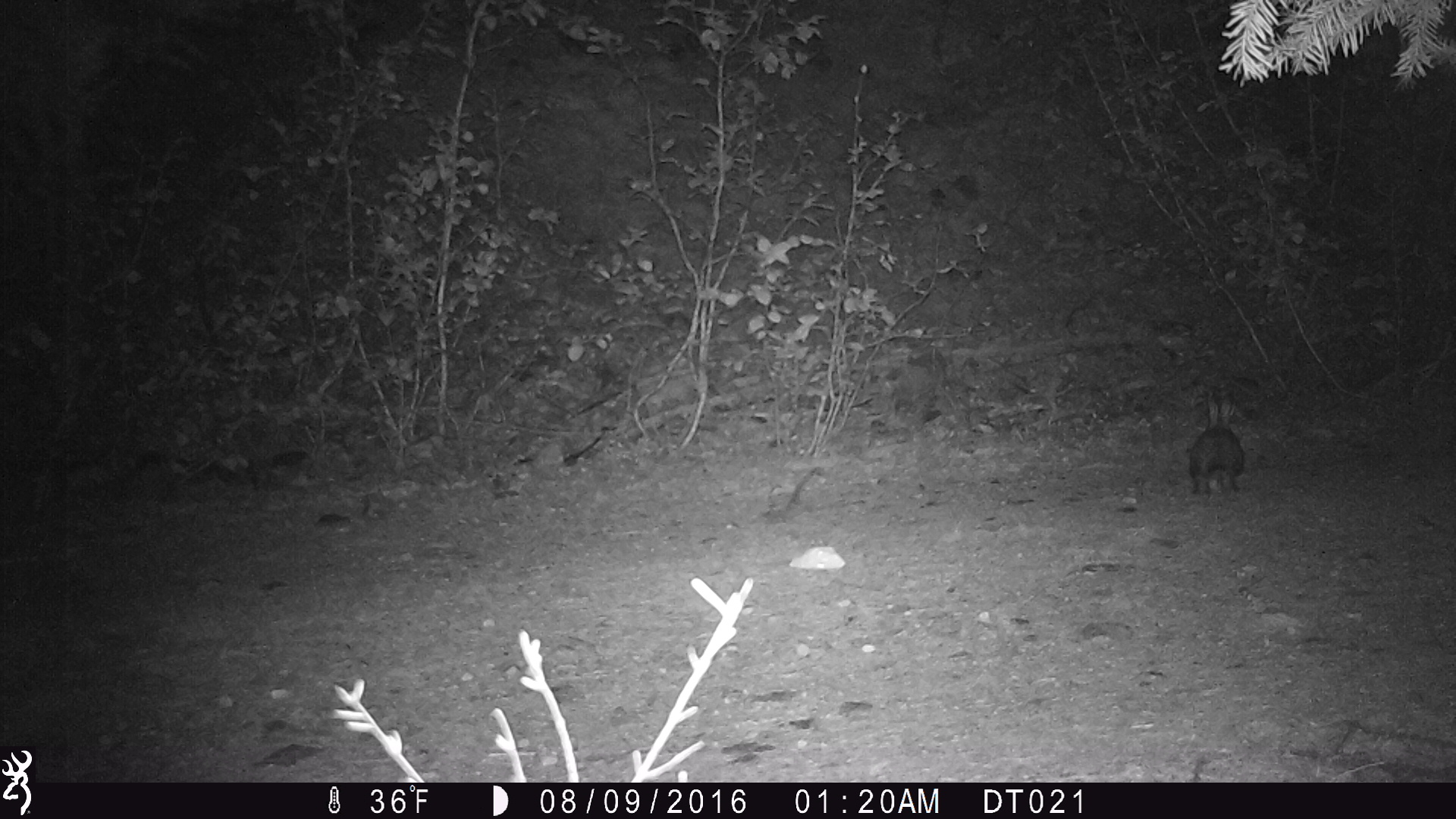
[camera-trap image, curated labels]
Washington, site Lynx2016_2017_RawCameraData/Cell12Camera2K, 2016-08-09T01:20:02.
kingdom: Animalia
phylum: Chordata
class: Mammalia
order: Lagomorpha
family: Leporidae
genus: Lepus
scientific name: Lepus americanus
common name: snowshoe hare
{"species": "Lepus americanus (snowshoe hare)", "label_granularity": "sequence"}